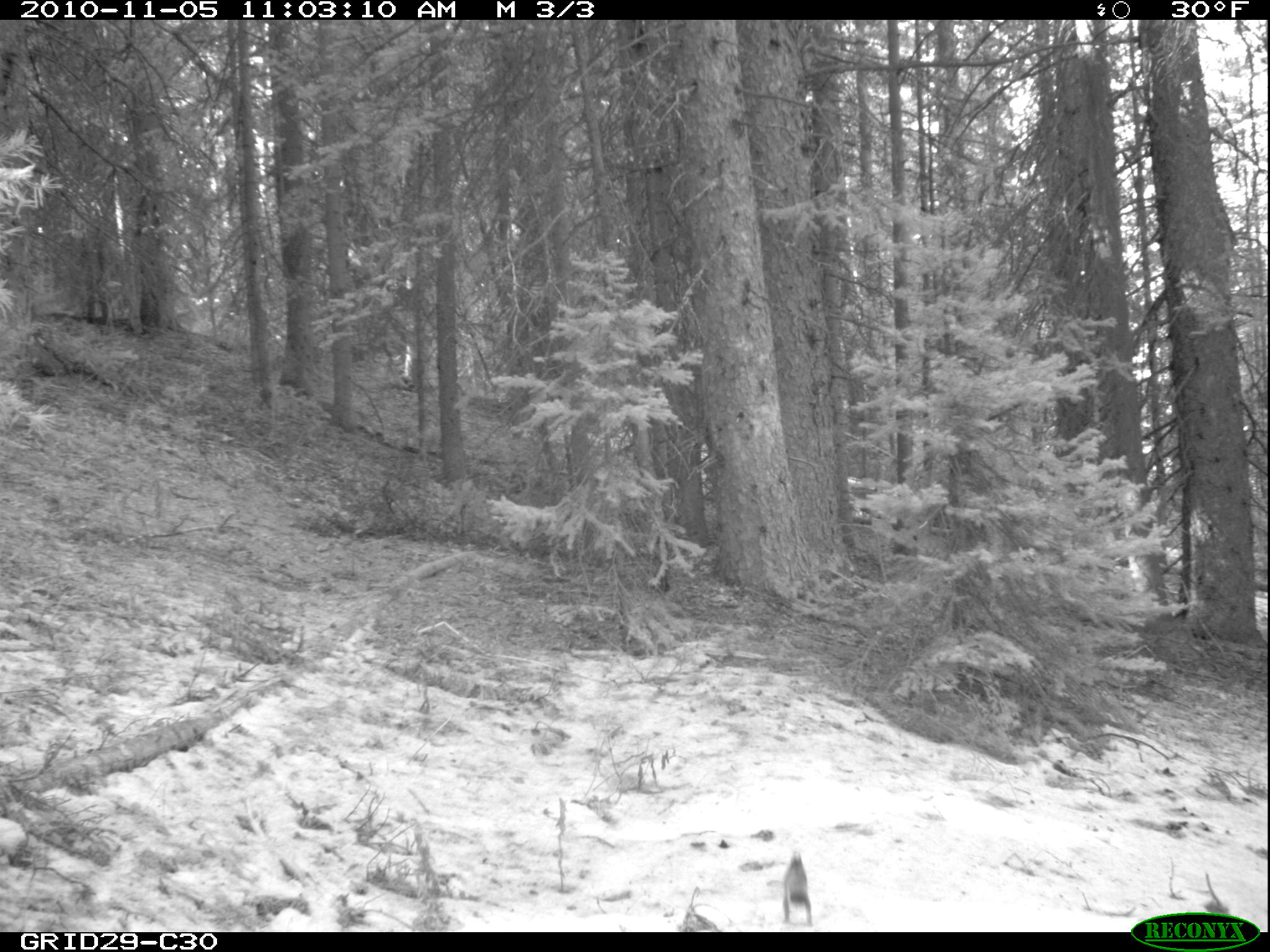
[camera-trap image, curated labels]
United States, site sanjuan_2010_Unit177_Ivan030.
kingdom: Animalia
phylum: Chordata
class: Mammalia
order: Rodentia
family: Sciuridae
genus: Tamiasciurus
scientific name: Tamiasciurus hudsonicus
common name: american red squirrel